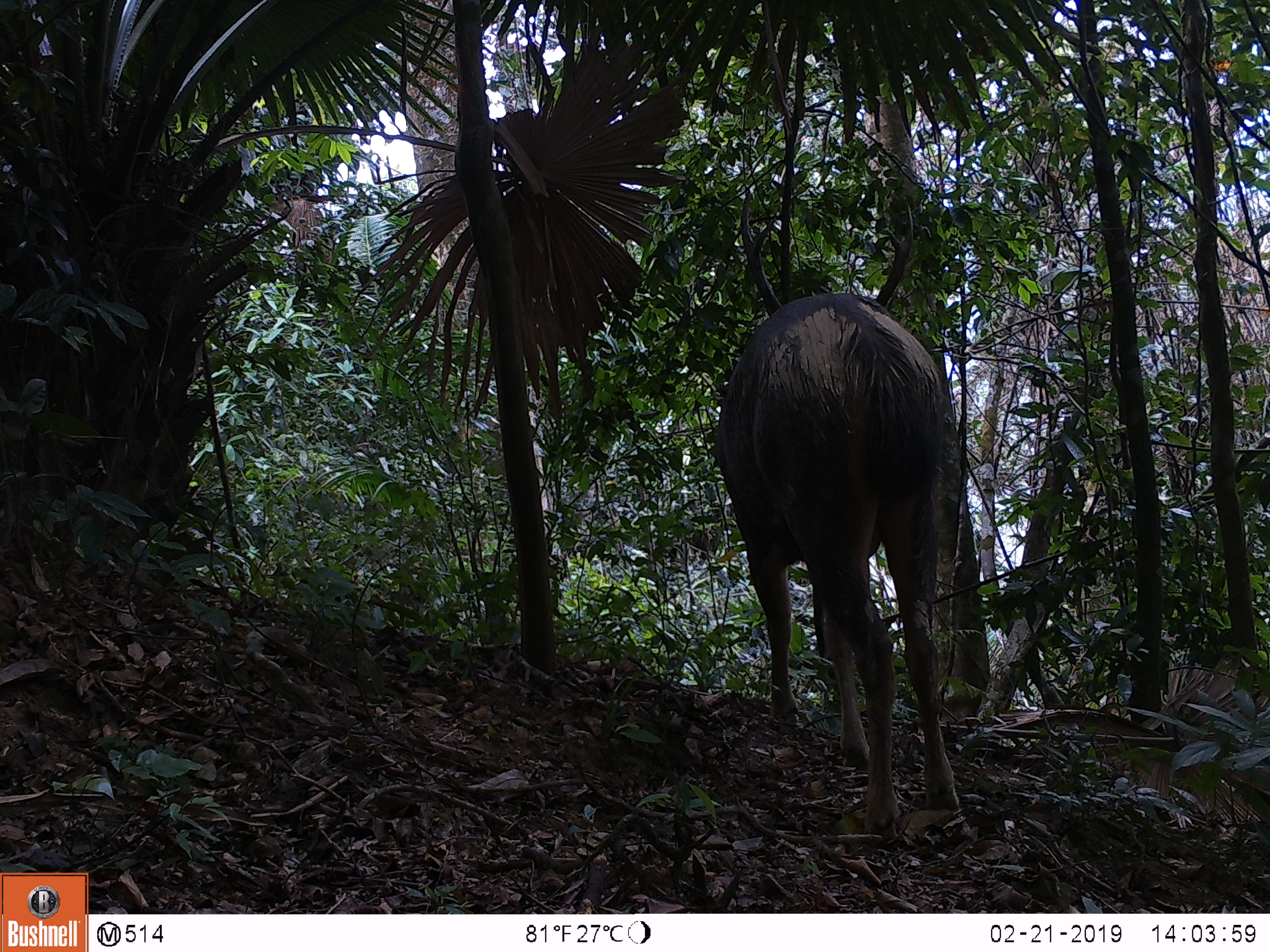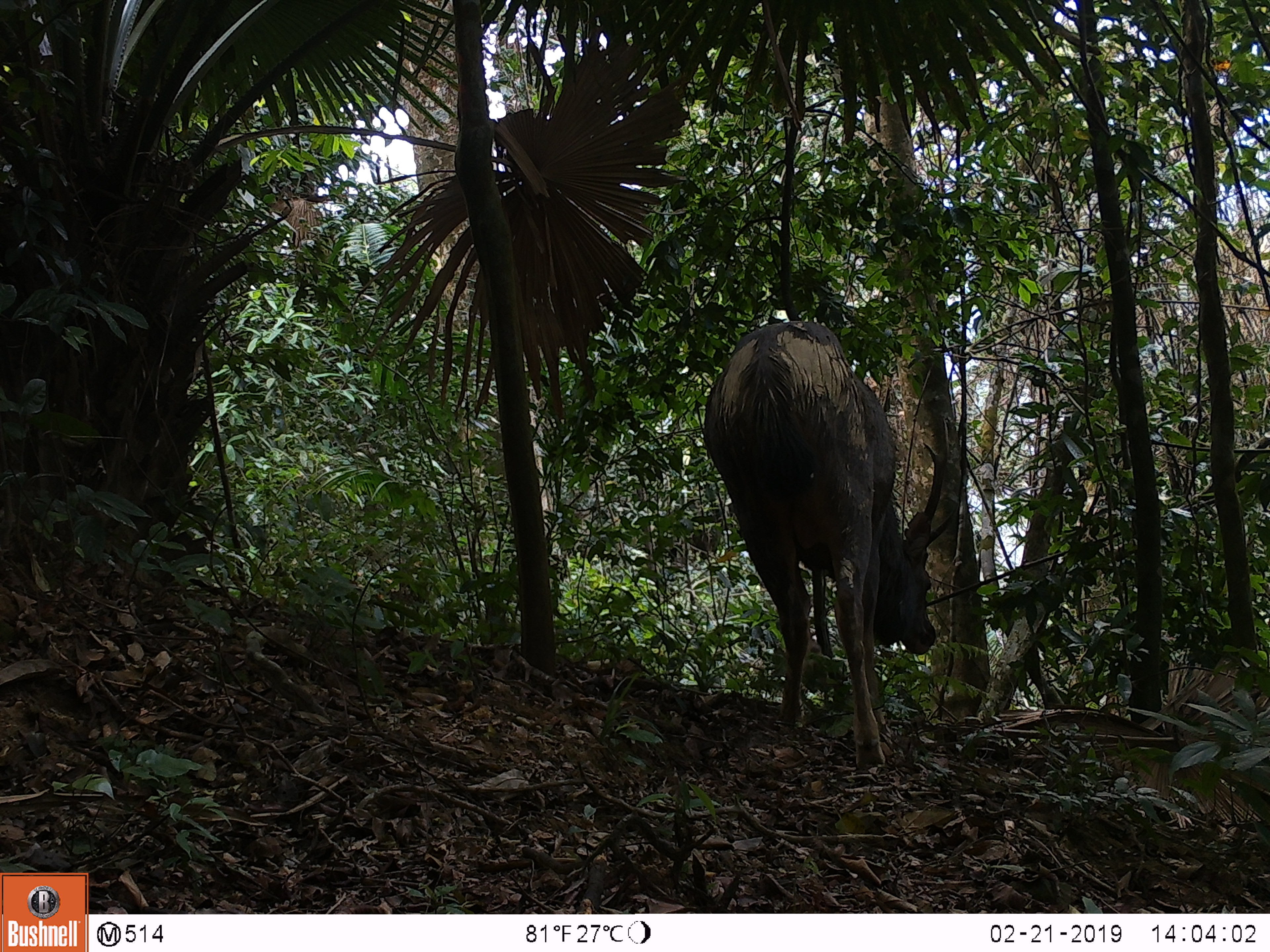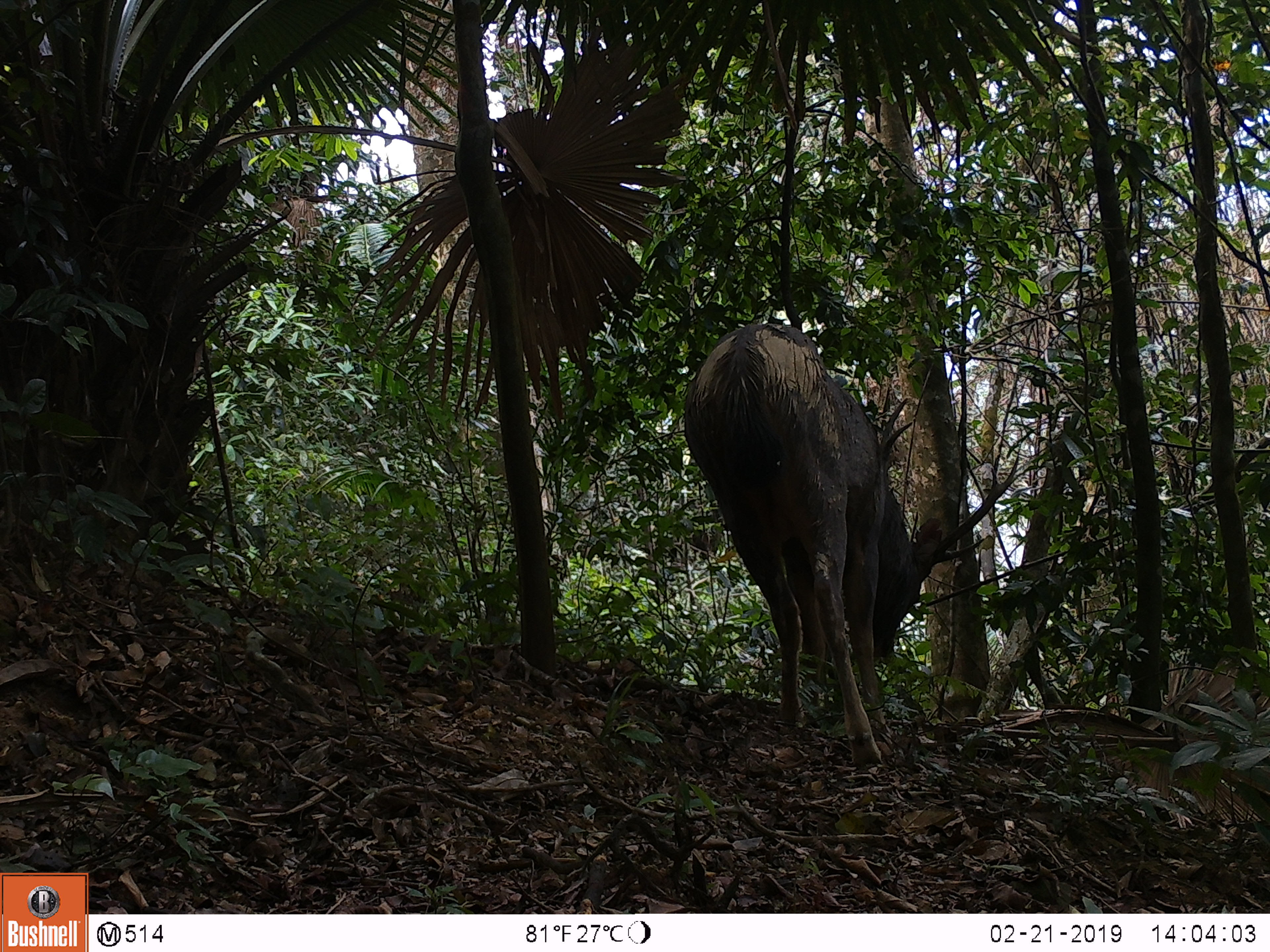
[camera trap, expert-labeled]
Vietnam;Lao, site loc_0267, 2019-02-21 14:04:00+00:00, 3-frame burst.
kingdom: Animalia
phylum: Chordata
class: Mammalia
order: Artiodactyla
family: Cervidae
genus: Rusa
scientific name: Rusa unicolor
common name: sambar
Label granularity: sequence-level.